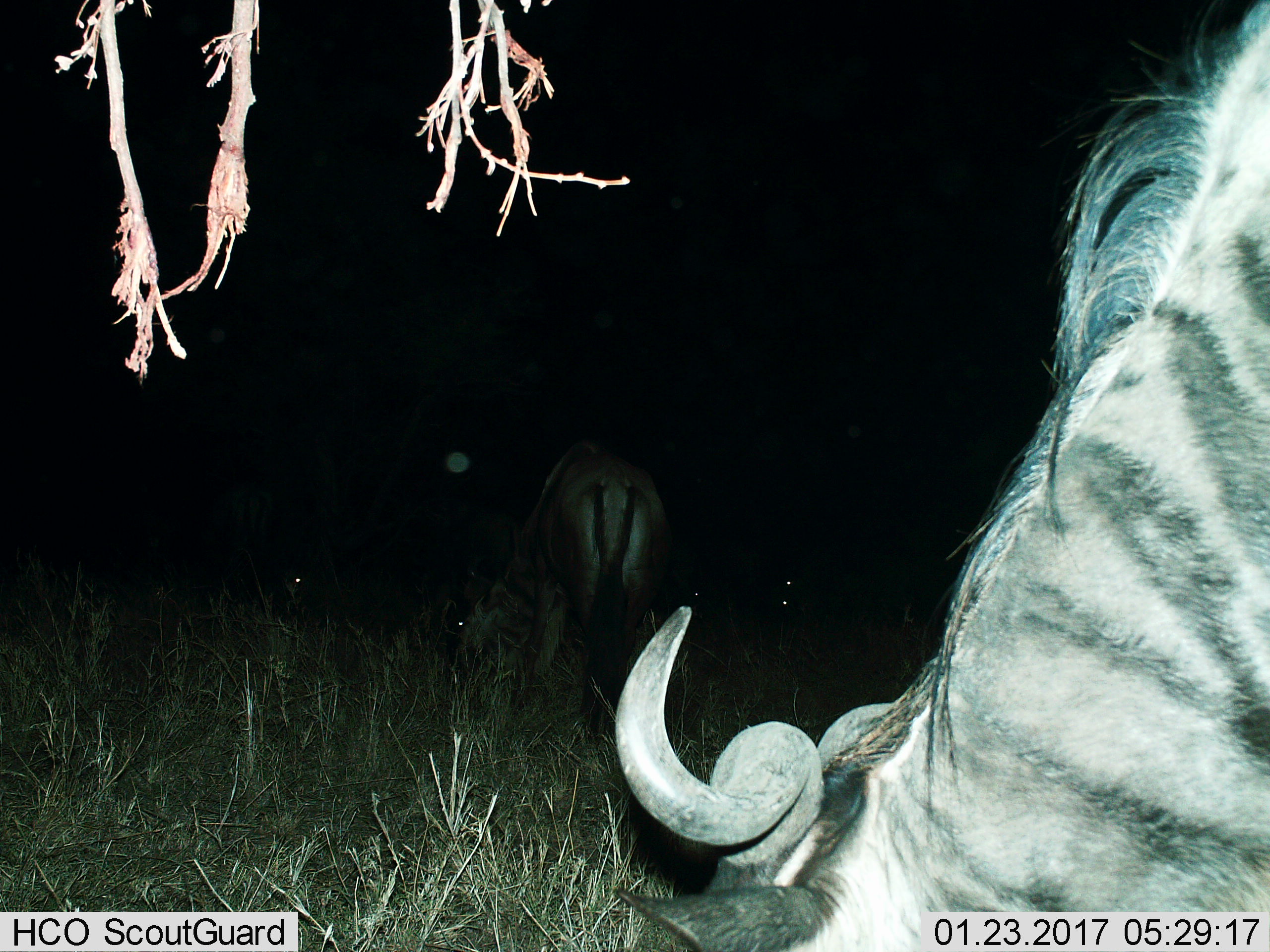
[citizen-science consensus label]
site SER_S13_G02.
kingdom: Animalia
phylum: Chordata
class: Mammalia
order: Artiodactyla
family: Bovidae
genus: Connochaetes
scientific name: Connochaetes taurinus taurinus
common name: blue wildebeest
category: wildebeestblue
Wildebeestblue (blue wildebeest) (Connochaetes taurinus taurinus), count 2. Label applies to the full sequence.